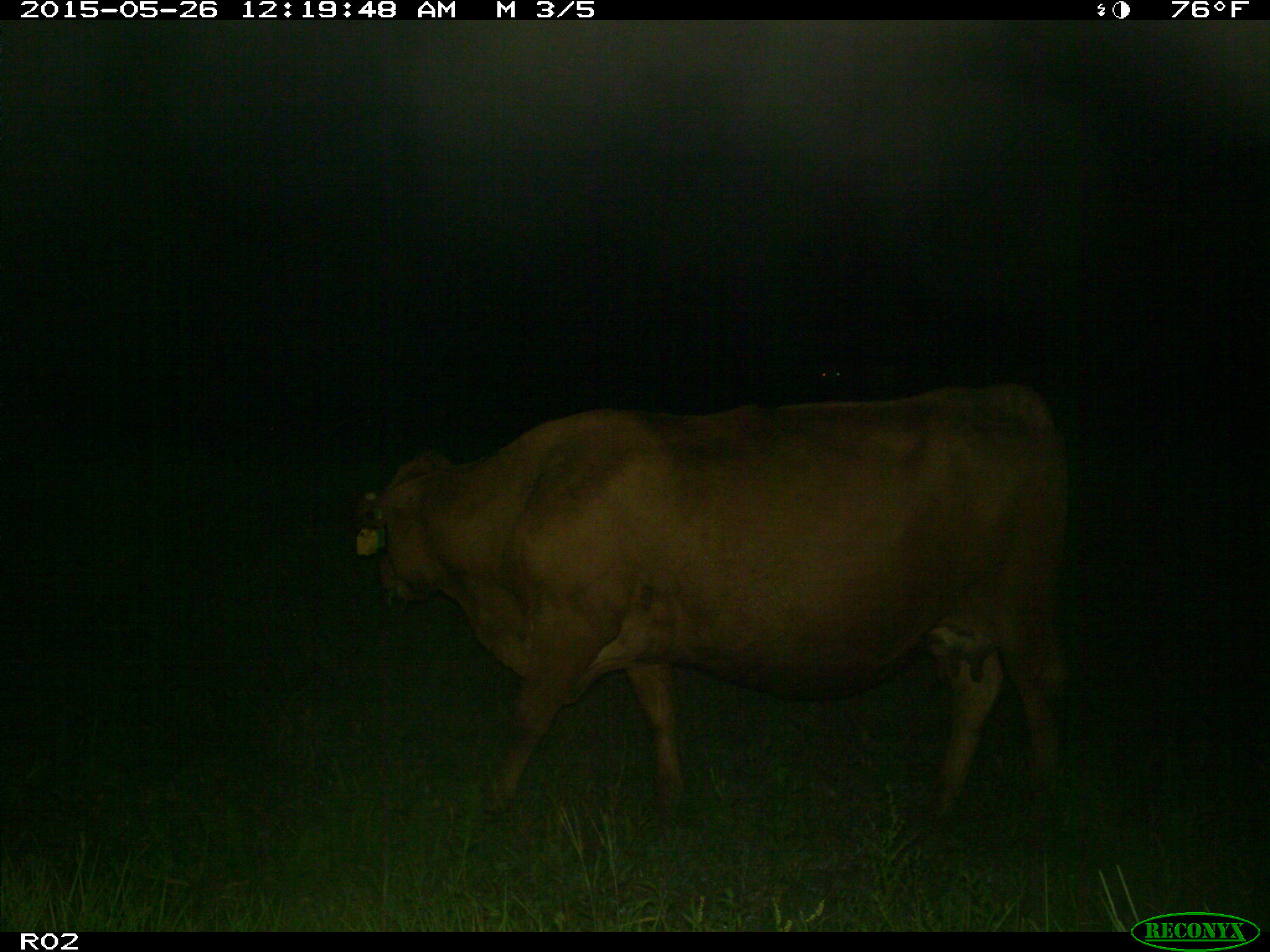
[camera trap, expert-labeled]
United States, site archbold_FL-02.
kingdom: Animalia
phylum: Chordata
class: Mammalia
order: Artiodactyla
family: Bovidae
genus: Bos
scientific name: Bos taurus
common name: domestic cow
Bos taurus (domestic cow).